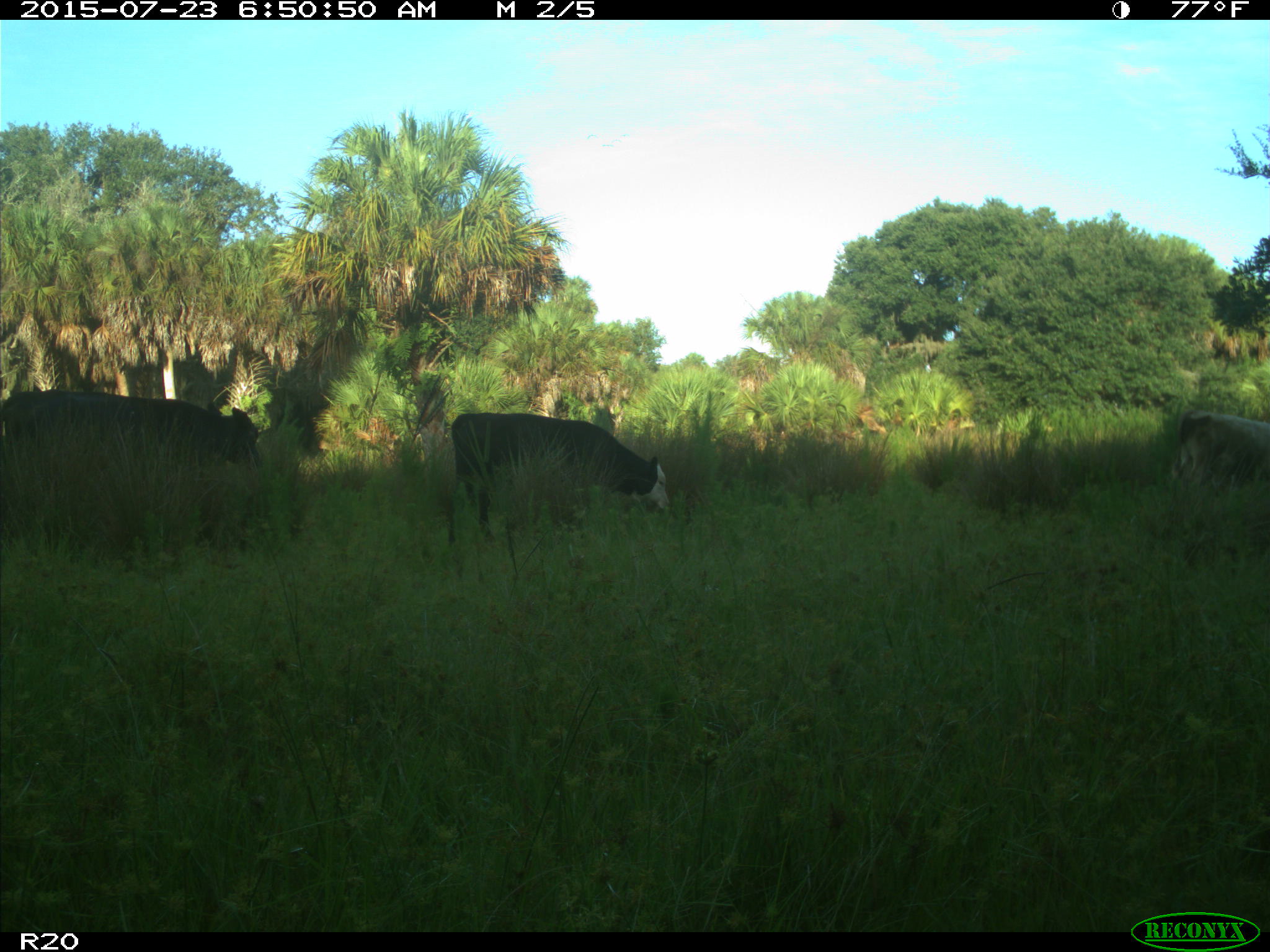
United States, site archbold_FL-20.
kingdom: Animalia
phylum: Chordata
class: Mammalia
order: Artiodactyla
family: Bovidae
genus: Bos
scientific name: Bos taurus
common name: domestic cow